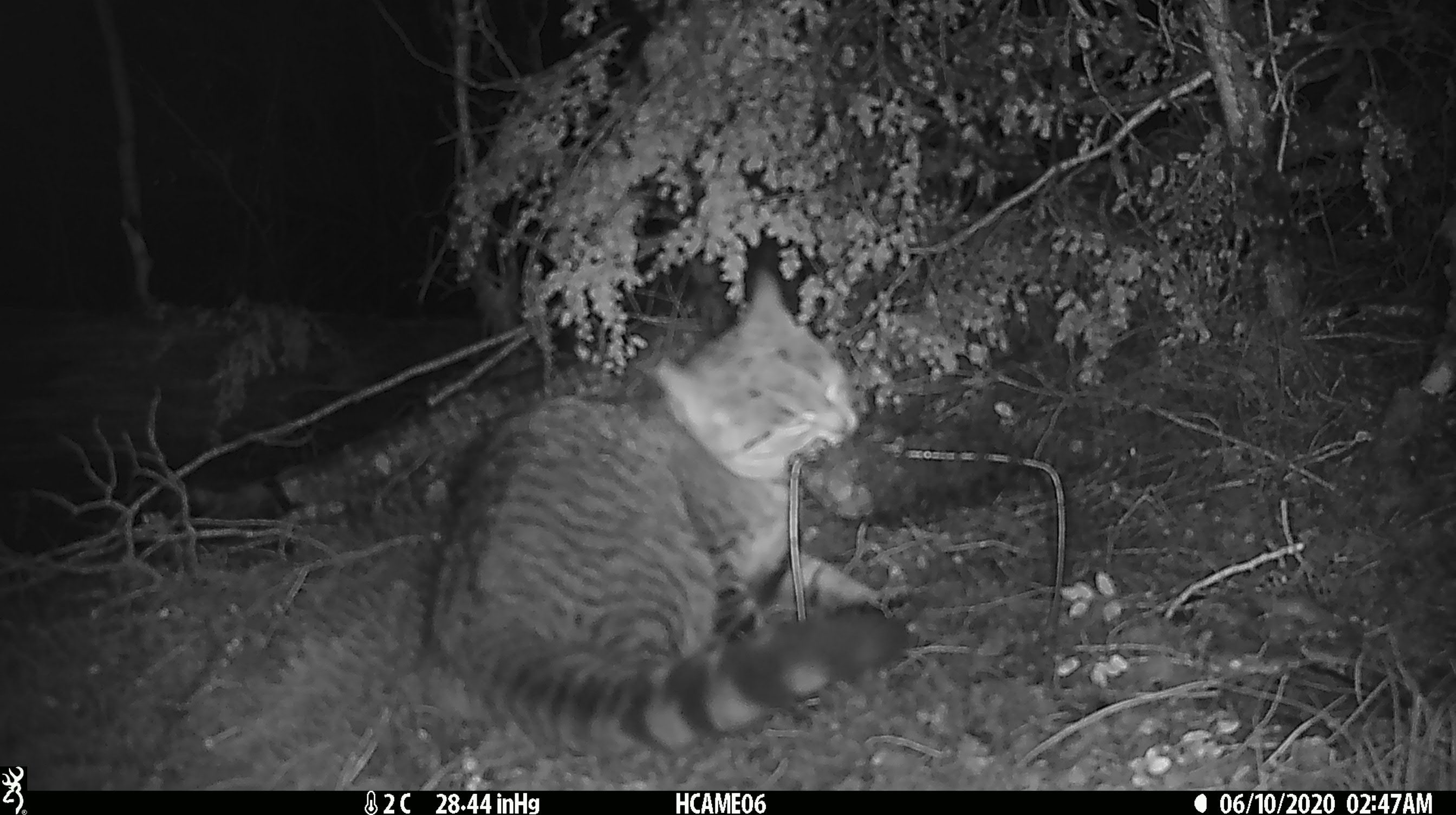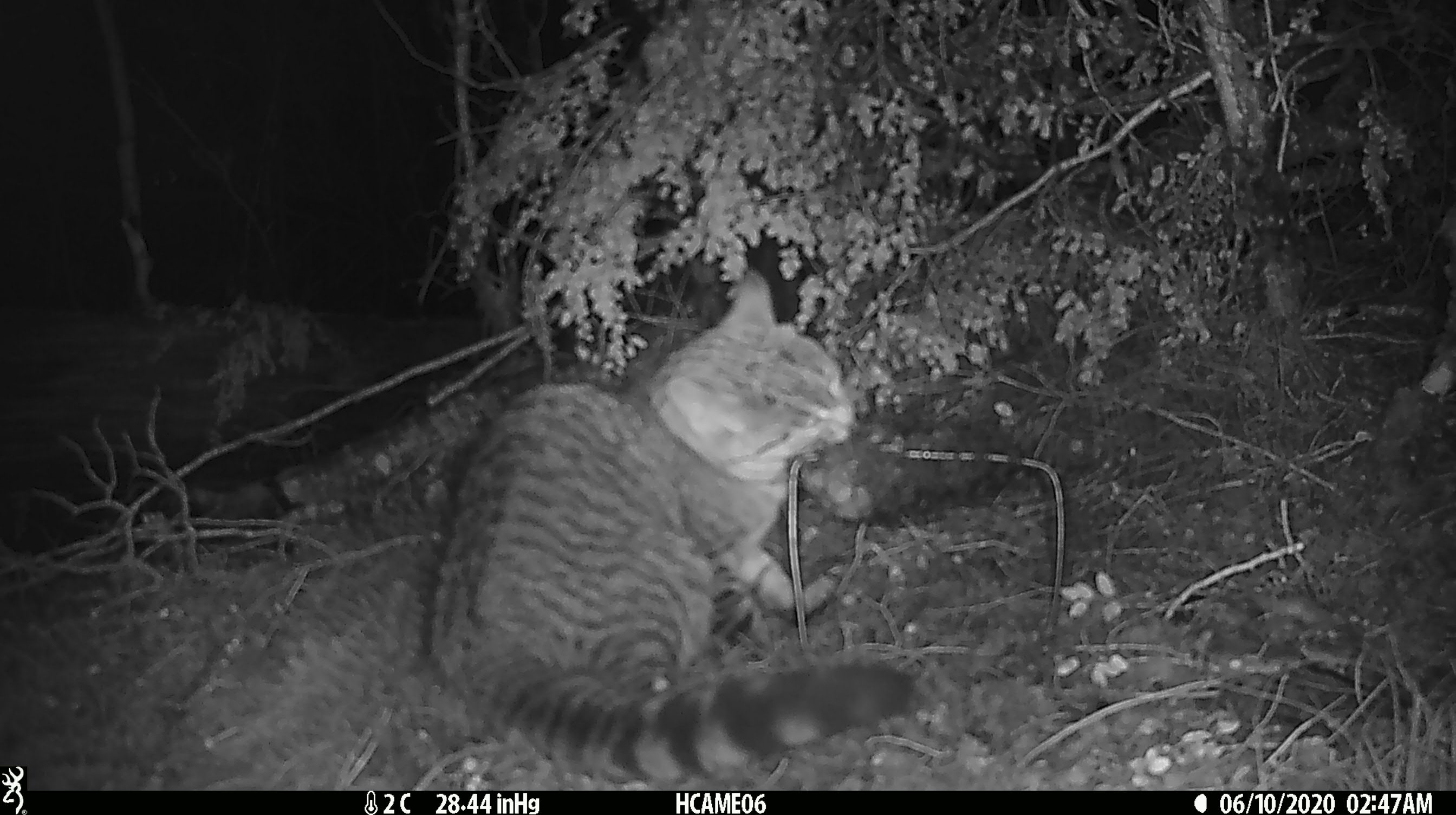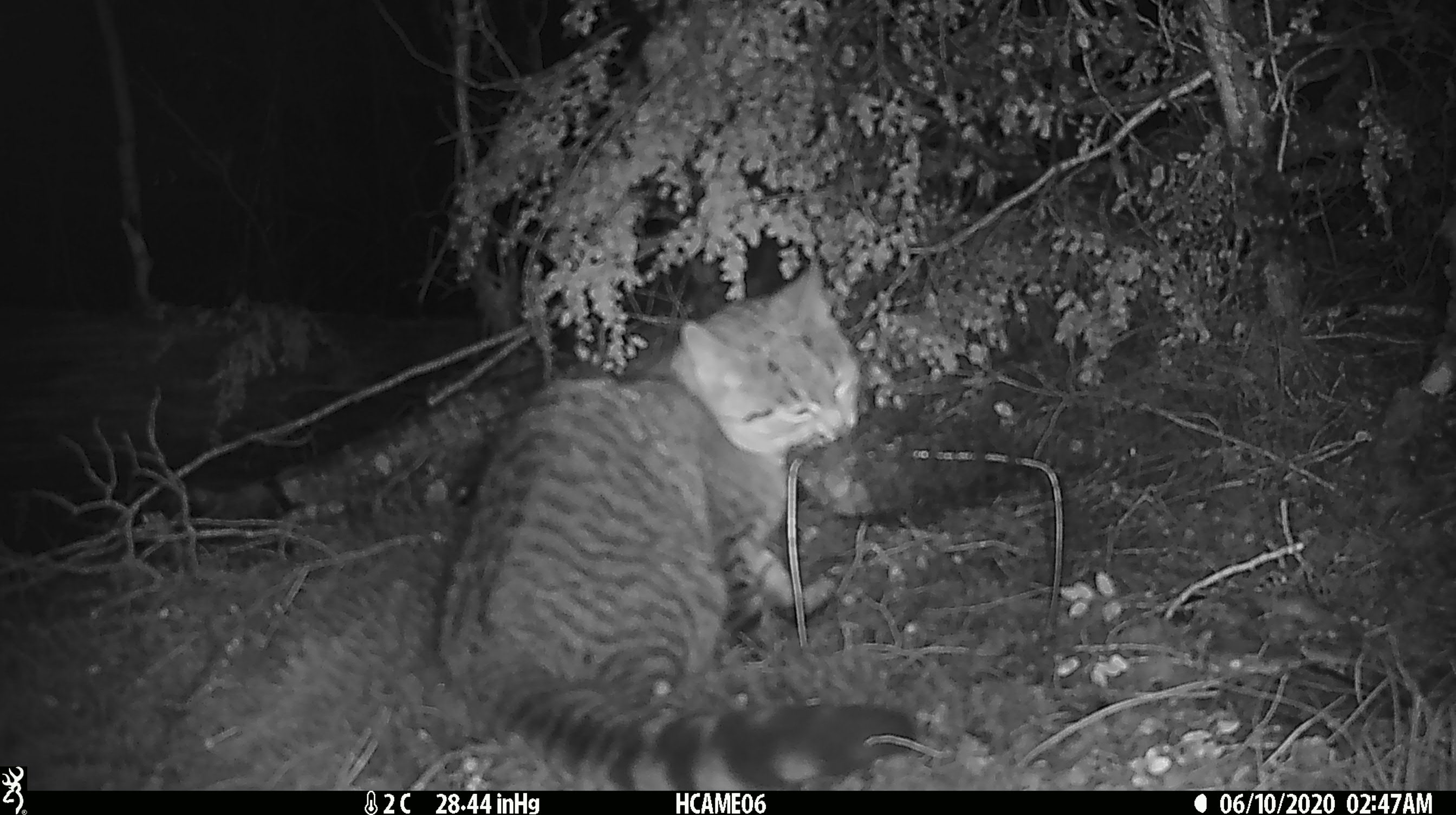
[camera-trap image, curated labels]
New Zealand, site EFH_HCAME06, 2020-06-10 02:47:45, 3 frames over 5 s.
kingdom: Animalia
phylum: Chordata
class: Mammalia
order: Carnivora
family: Felidae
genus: Felis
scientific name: Felis catus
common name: domestic cat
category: cat